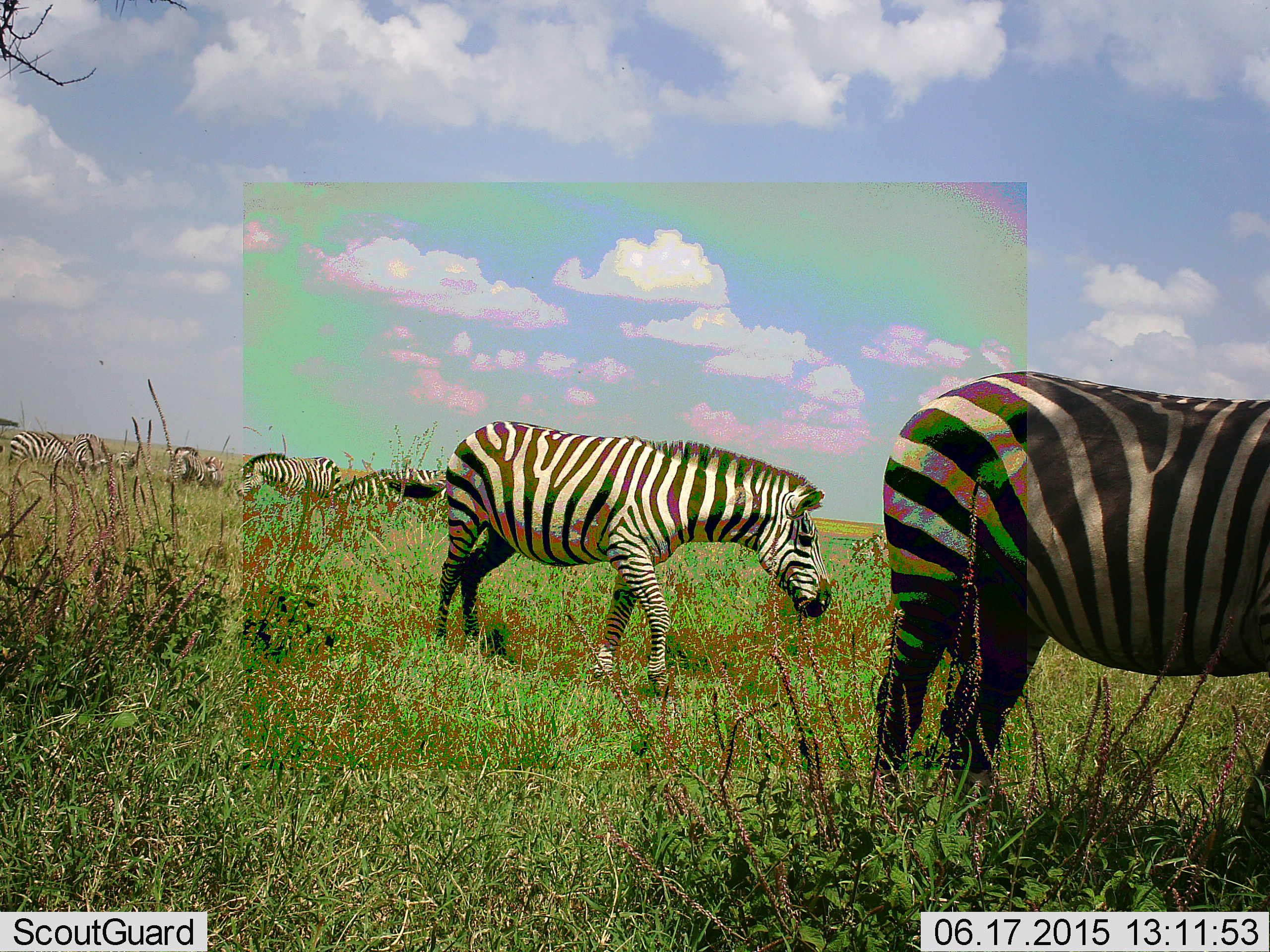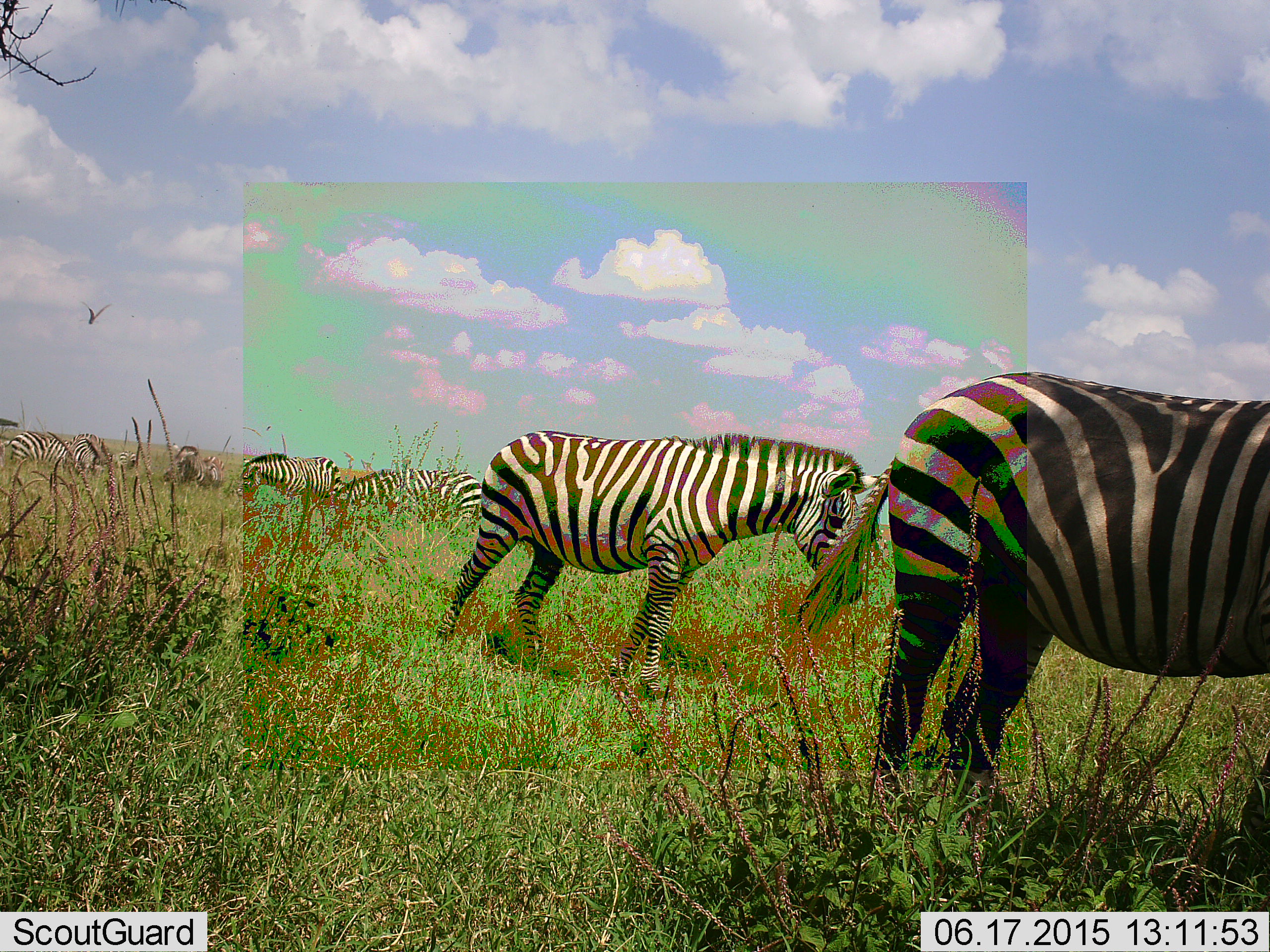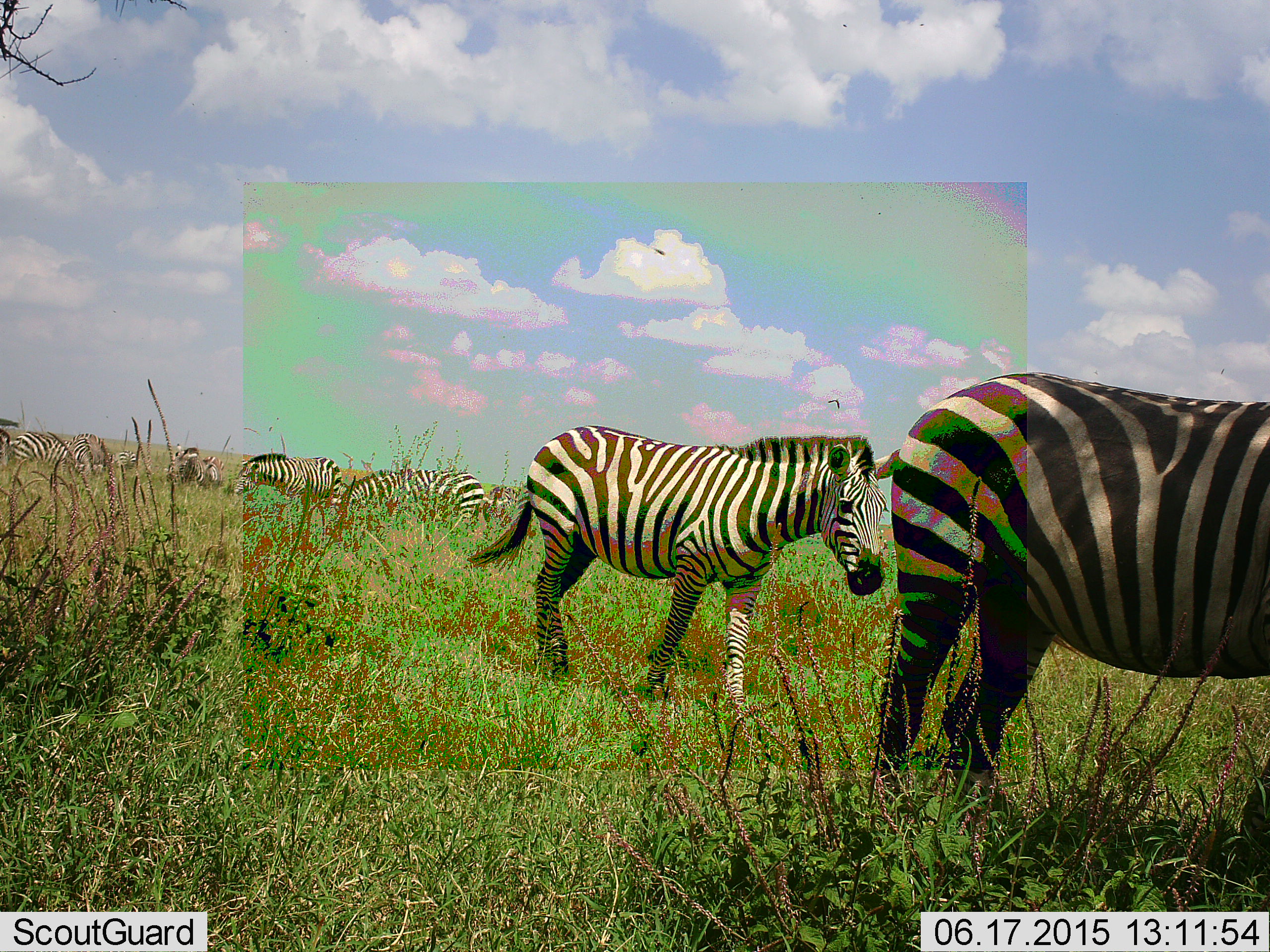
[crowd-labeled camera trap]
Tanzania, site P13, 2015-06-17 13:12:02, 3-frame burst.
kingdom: Animalia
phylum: Chordata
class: Mammalia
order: Perissodactyla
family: Equidae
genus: Equus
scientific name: Equus quagga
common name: plains zebra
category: zebra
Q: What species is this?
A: Zebra (plains zebra) (Equus quagga).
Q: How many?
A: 8.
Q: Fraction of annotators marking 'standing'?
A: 67%.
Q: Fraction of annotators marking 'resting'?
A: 0%.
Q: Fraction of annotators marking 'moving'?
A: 50%.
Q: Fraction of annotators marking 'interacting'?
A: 0%.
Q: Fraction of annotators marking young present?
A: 0%.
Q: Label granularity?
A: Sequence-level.